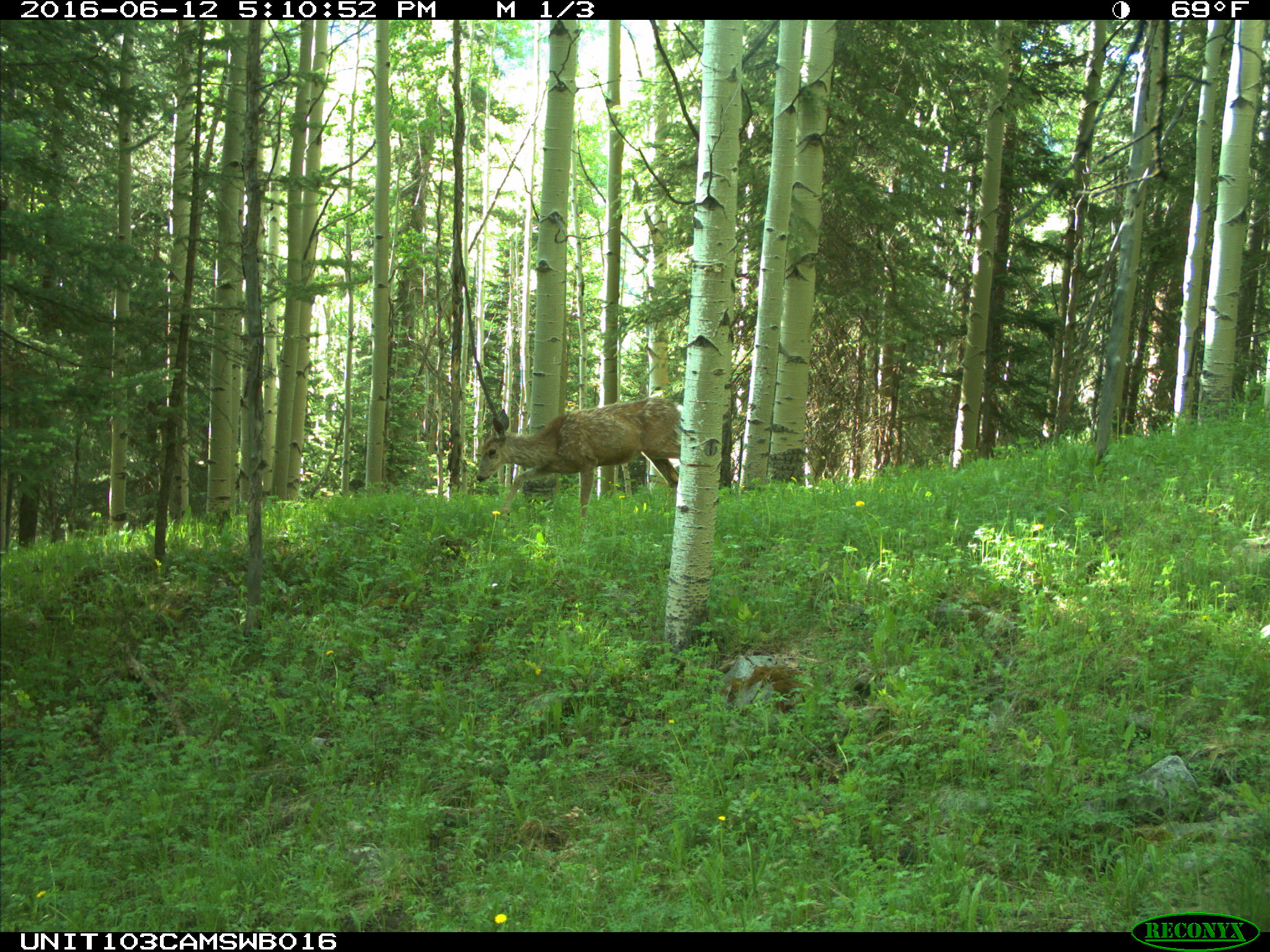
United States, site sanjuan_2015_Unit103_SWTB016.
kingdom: Animalia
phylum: Chordata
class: Mammalia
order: Artiodactyla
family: Cervidae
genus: Odocoileus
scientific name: Odocoileus hemionus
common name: mule deer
Odocoileus hemionus (mule deer).